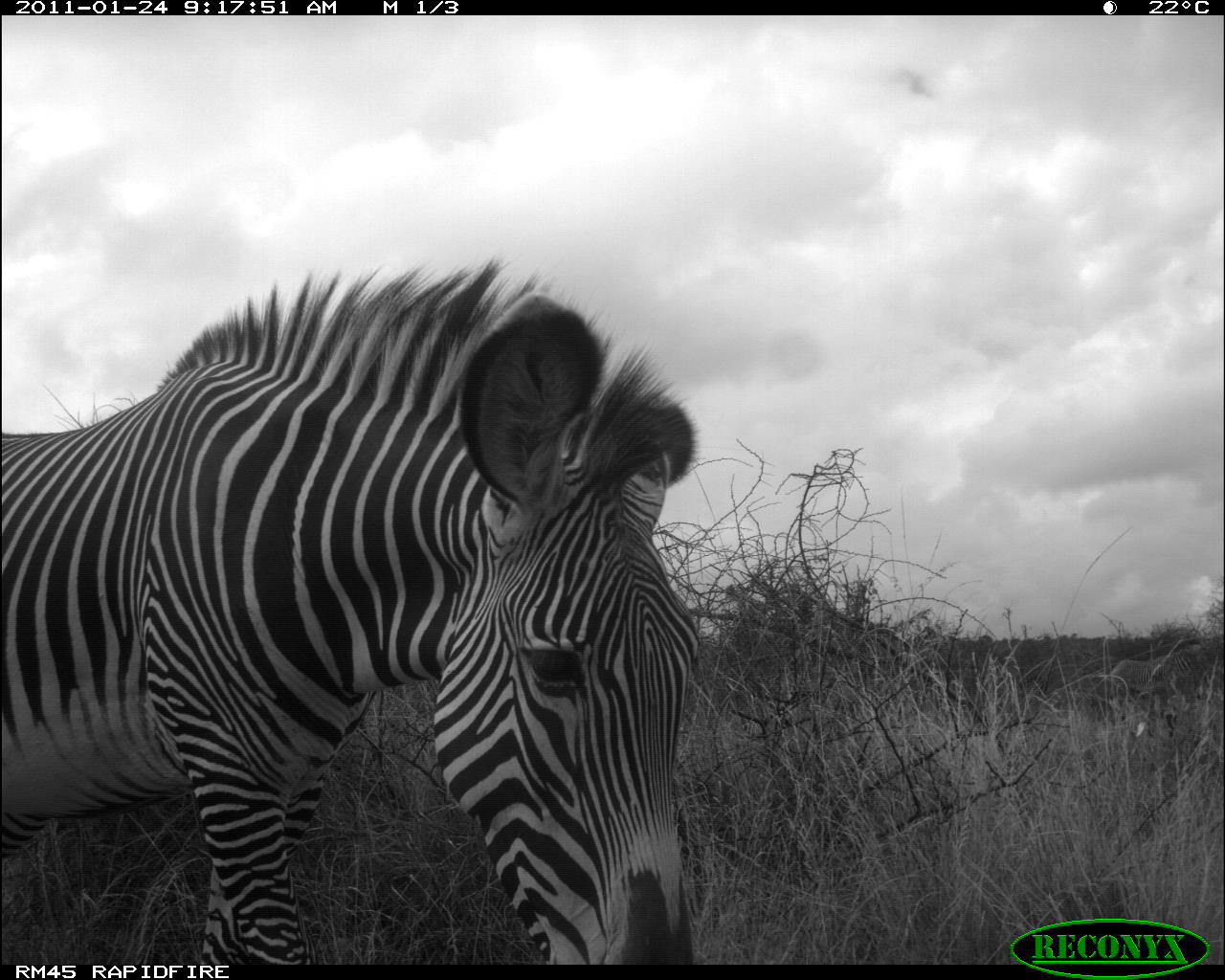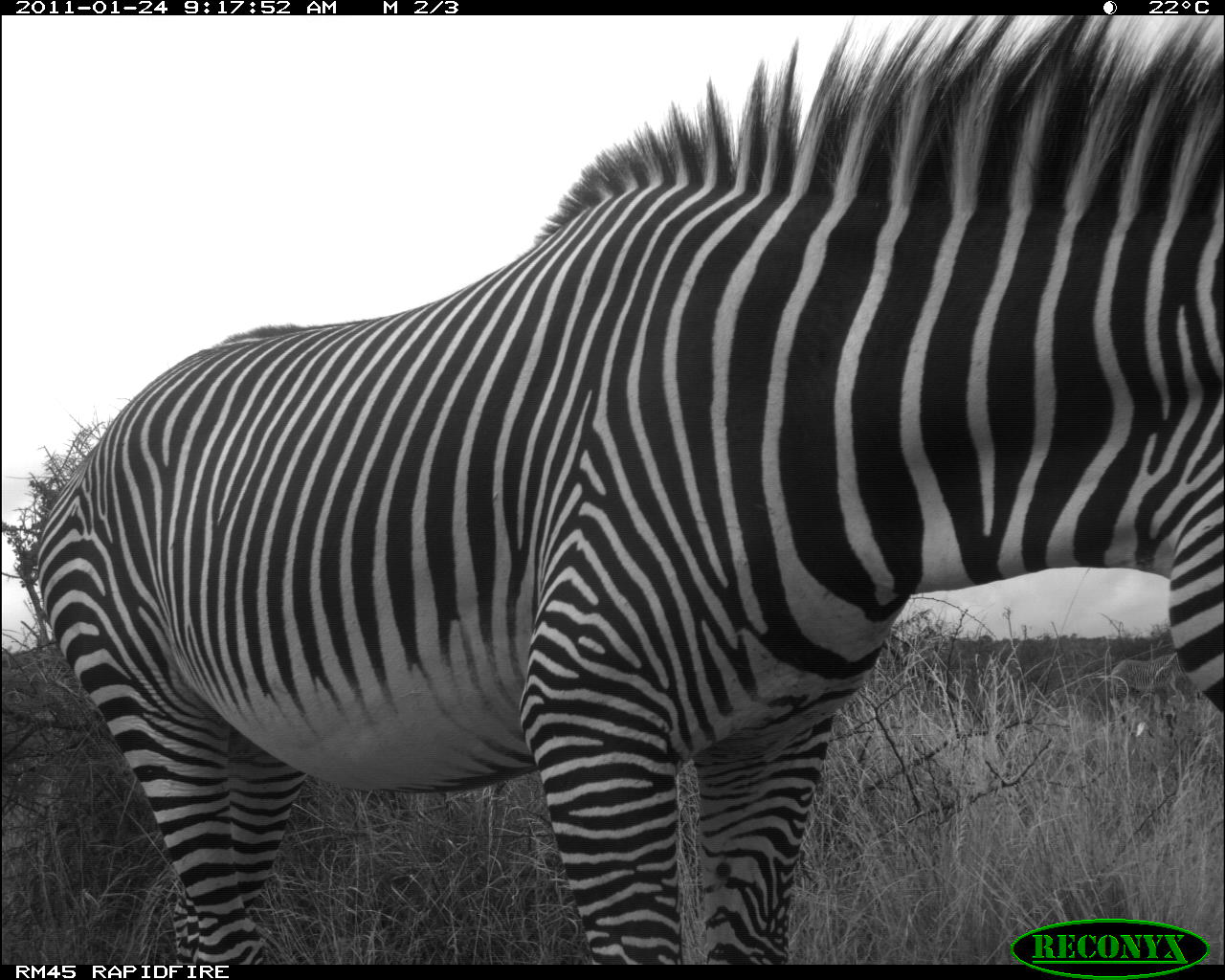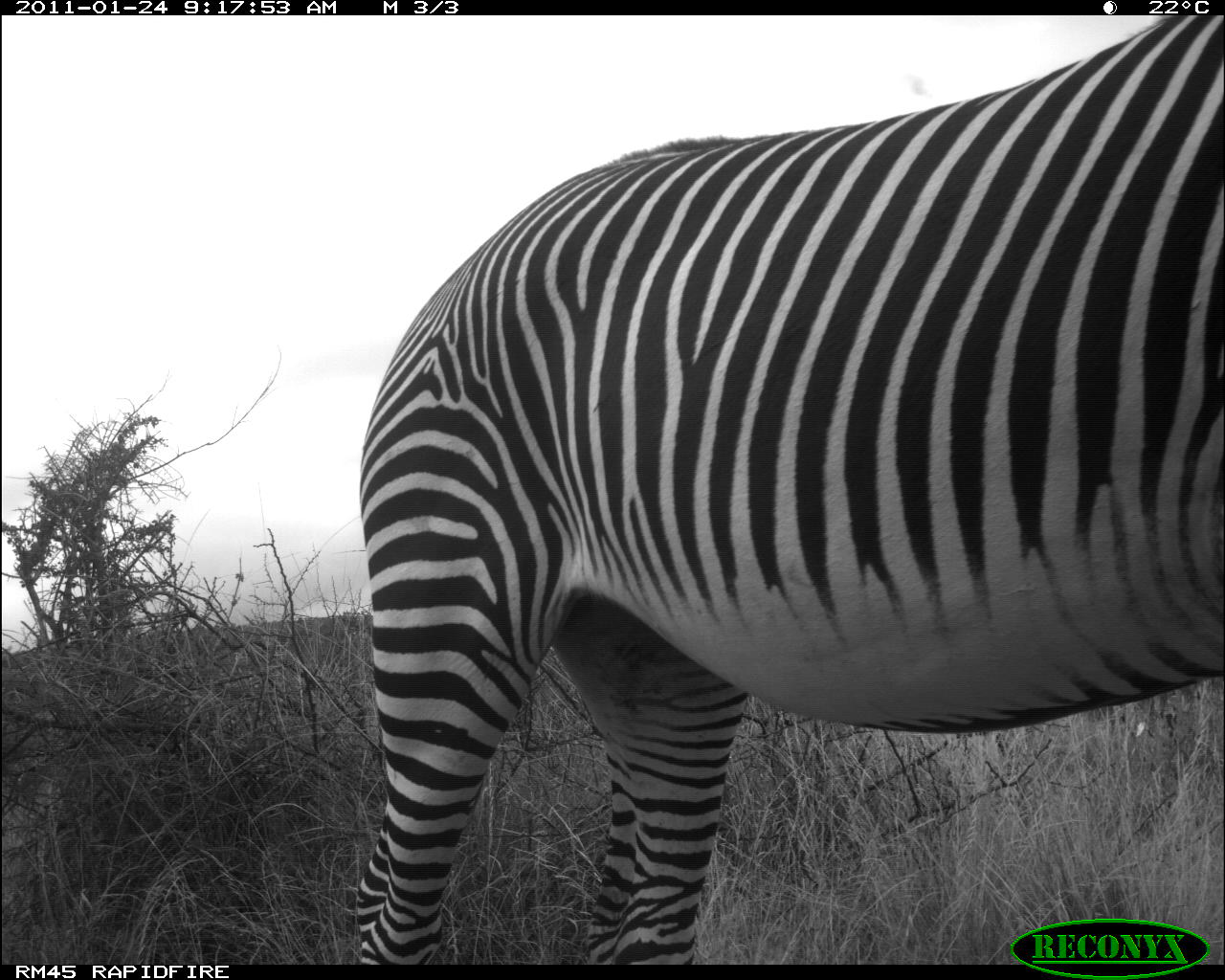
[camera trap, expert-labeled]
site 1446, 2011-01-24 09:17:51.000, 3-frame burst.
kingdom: Animalia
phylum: Chordata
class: Mammalia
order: Perissodactyla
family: Equidae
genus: Equus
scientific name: Equus grevyi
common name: grévy's zebra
Equus grevyi (grévy's zebra), count 1.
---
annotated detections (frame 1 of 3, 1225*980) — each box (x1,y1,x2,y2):
equus grevyi: (0,254,699,965)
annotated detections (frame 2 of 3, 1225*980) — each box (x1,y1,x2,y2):
equus grevyi: (38,15,1224,963)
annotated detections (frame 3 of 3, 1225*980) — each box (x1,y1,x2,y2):
equus grevyi: (354,15,1224,965)